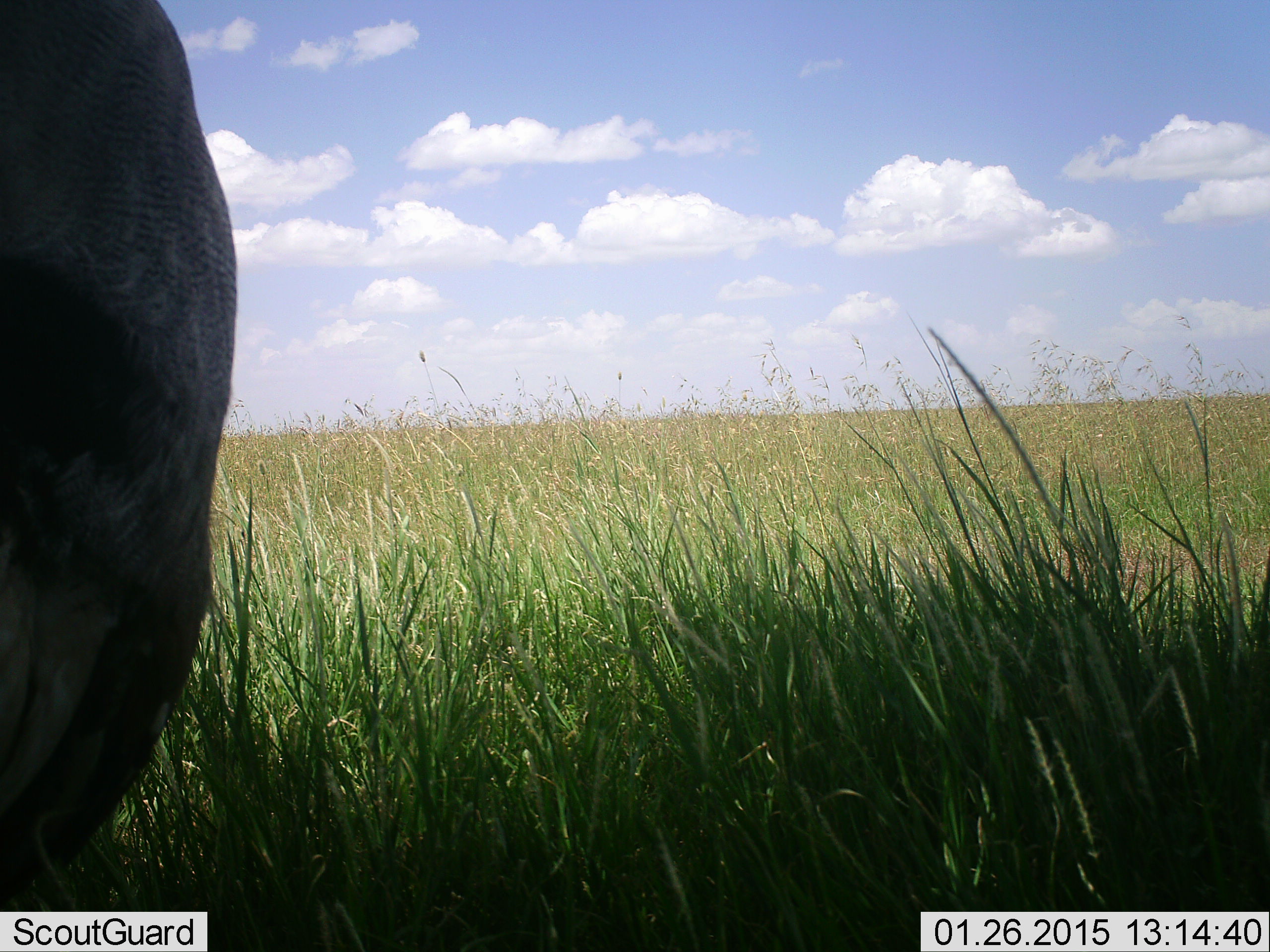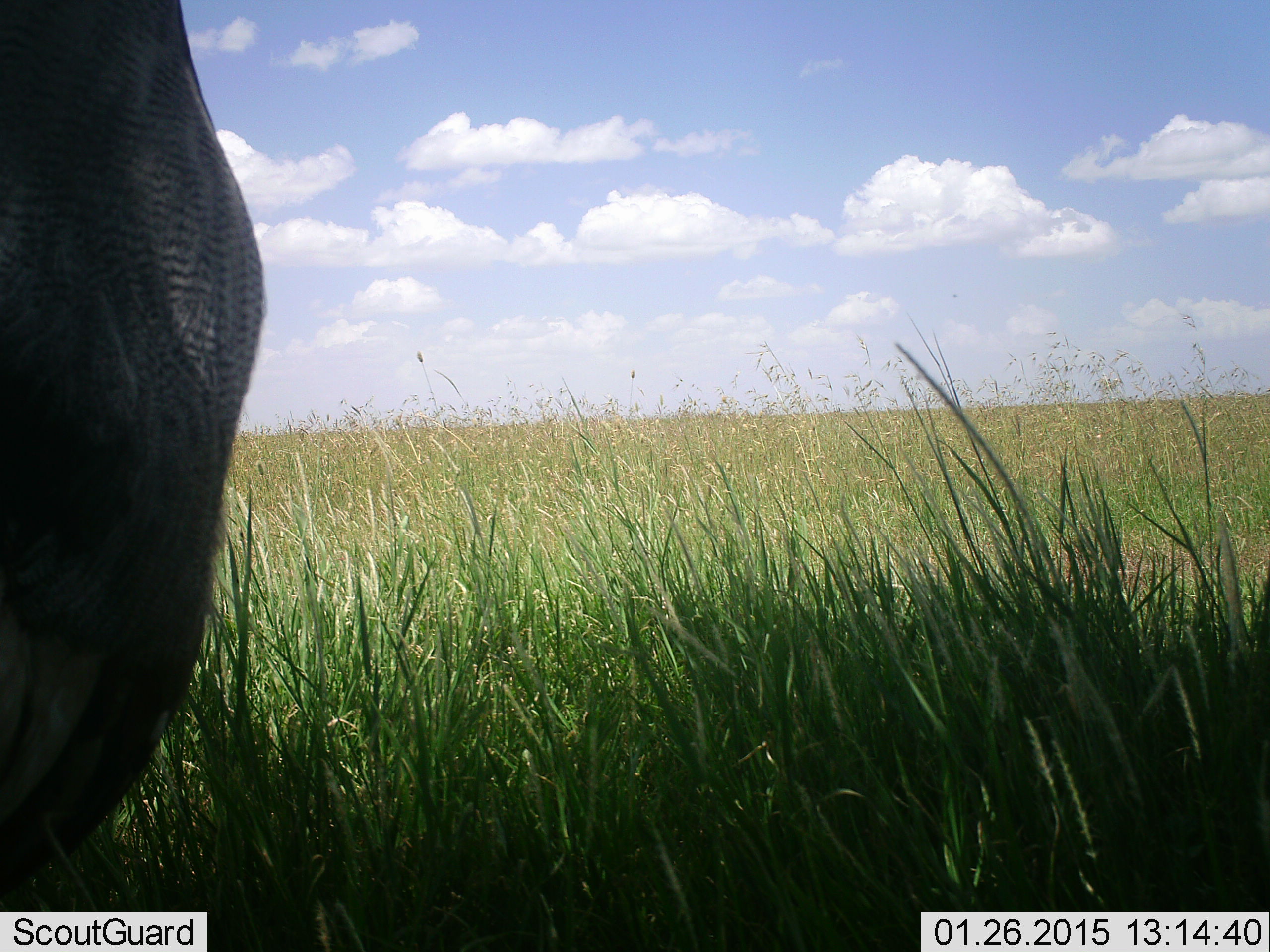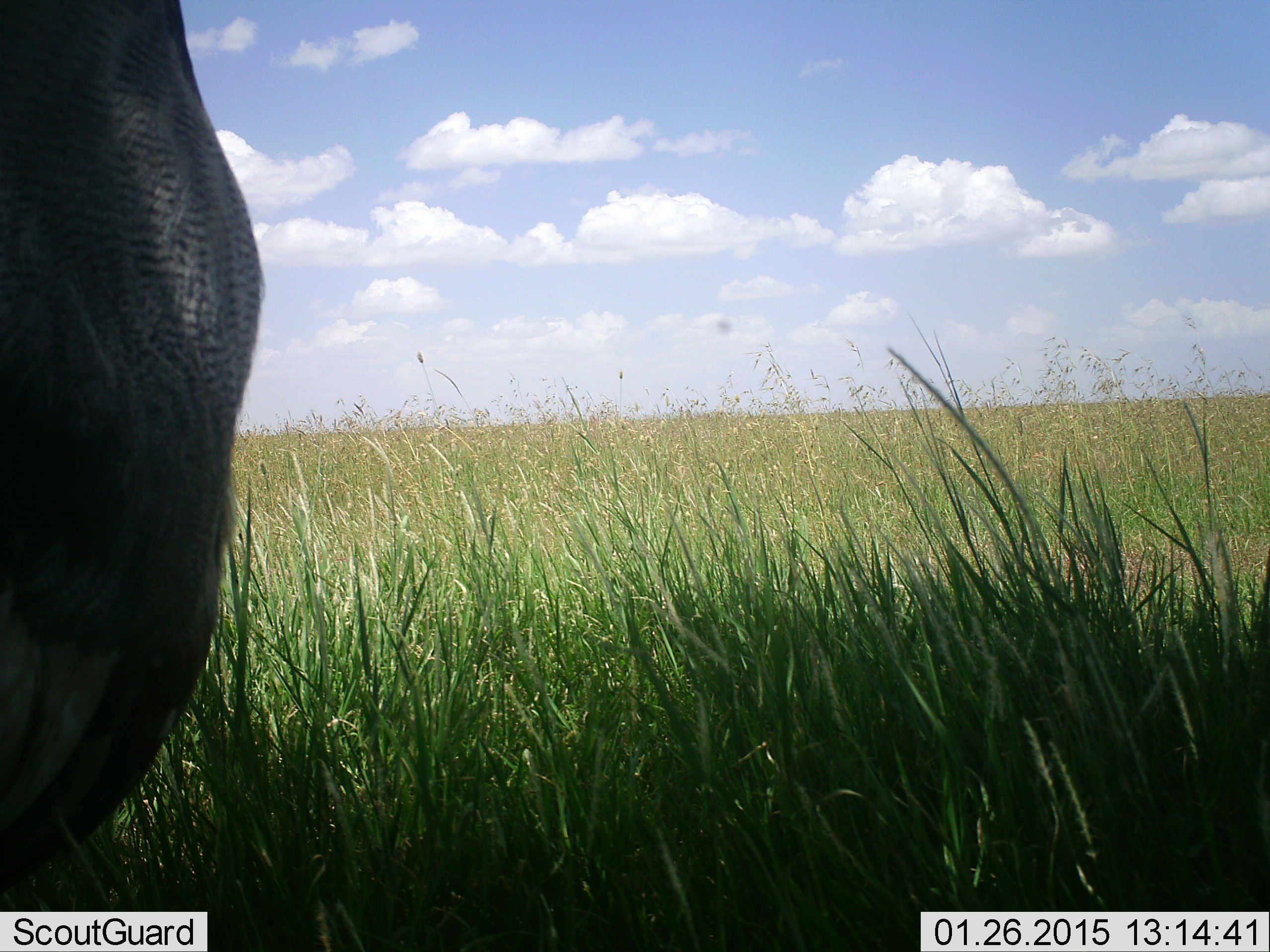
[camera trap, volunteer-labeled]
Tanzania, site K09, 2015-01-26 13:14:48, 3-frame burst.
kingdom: Animalia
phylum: Chordata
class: Mammalia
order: Artiodactyla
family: Bovidae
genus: Connochaetes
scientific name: Connochaetes taurinus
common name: blue wildebeest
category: wildebeest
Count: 1.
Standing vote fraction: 83%.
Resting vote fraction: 17%.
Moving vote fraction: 0%.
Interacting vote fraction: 0%.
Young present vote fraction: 0%.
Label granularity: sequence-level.